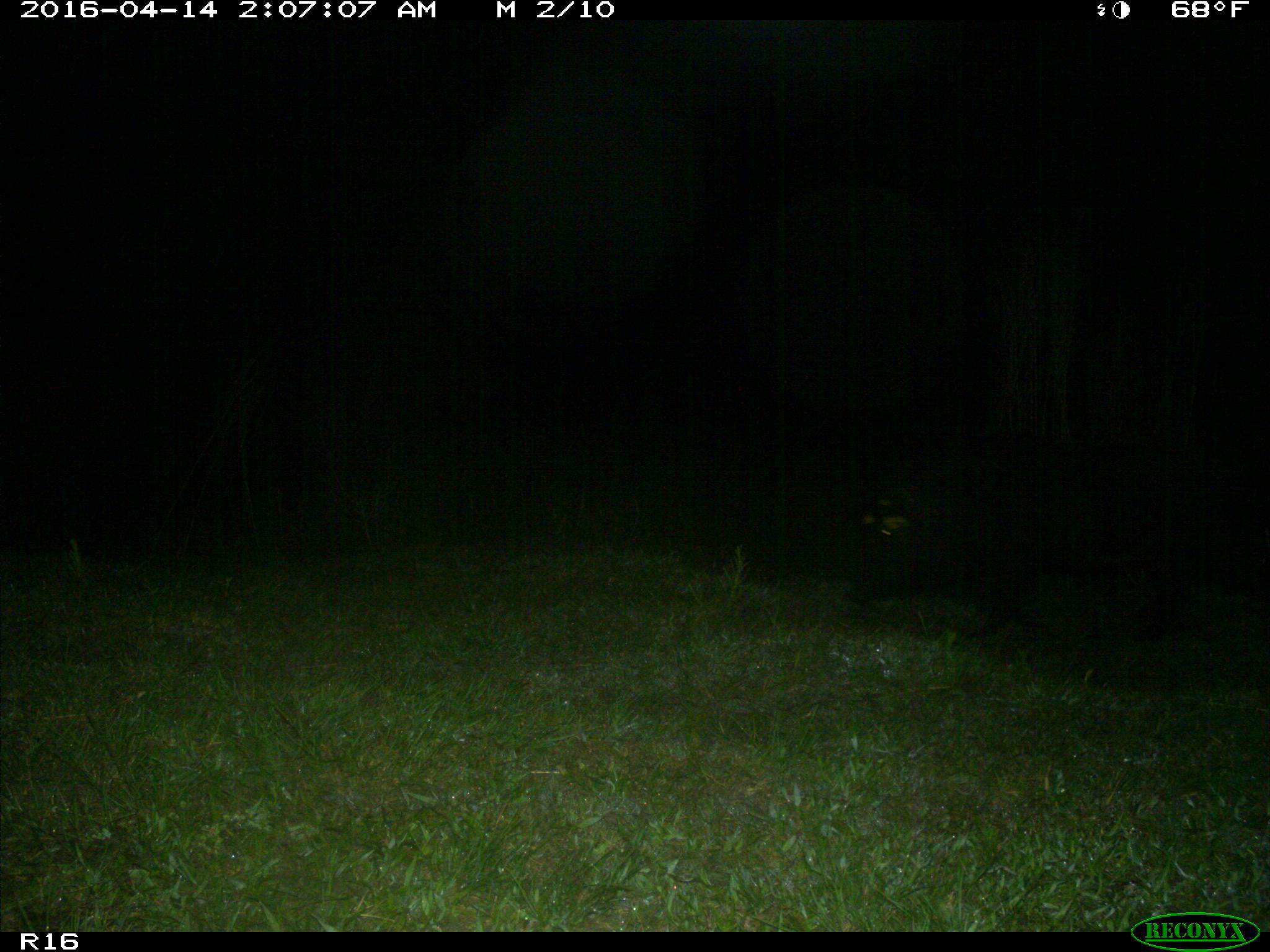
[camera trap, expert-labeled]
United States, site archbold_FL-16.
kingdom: Animalia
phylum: Chordata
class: Mammalia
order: Artiodactyla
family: Suidae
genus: Sus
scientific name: Sus scrofa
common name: wild boar